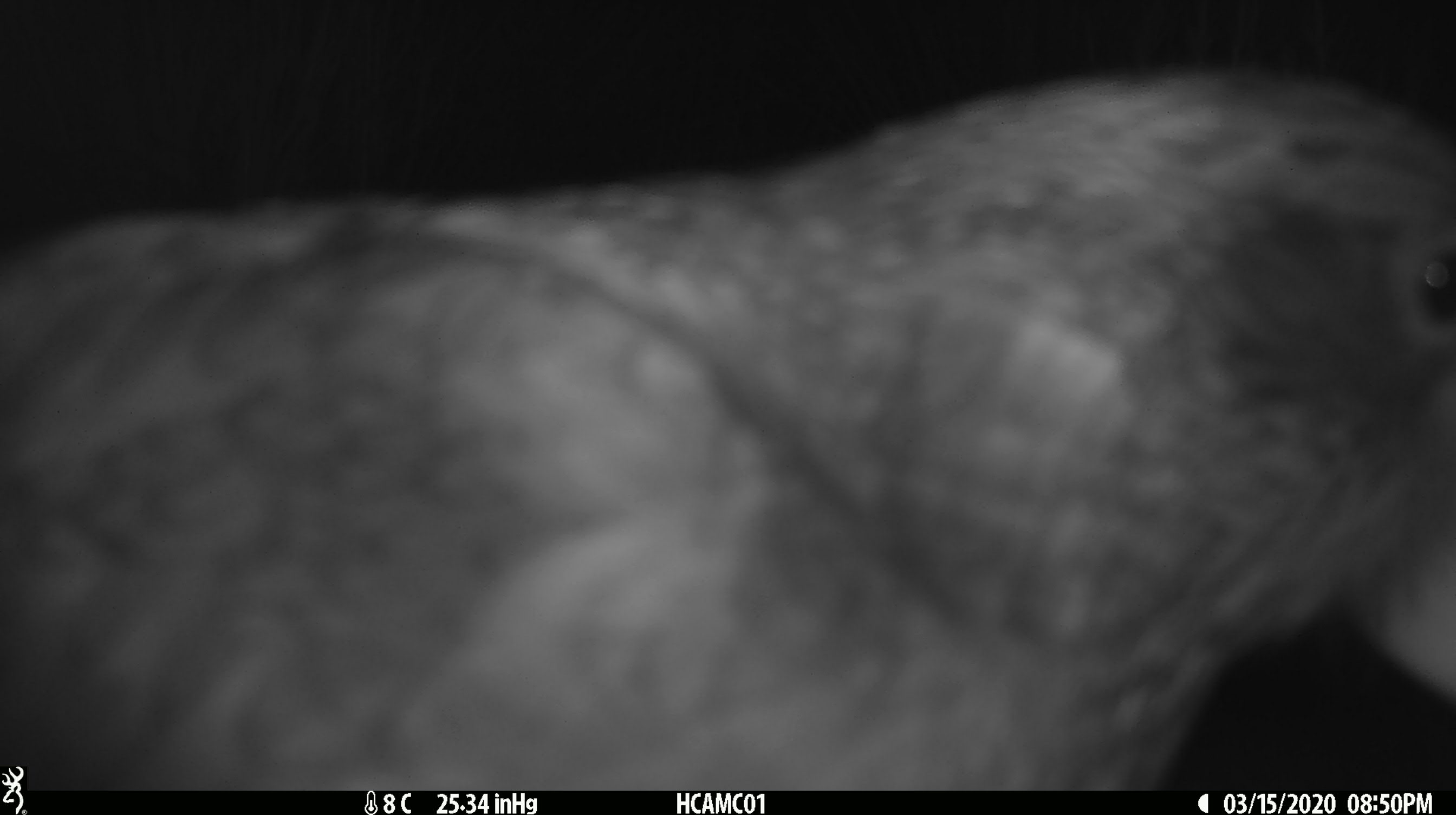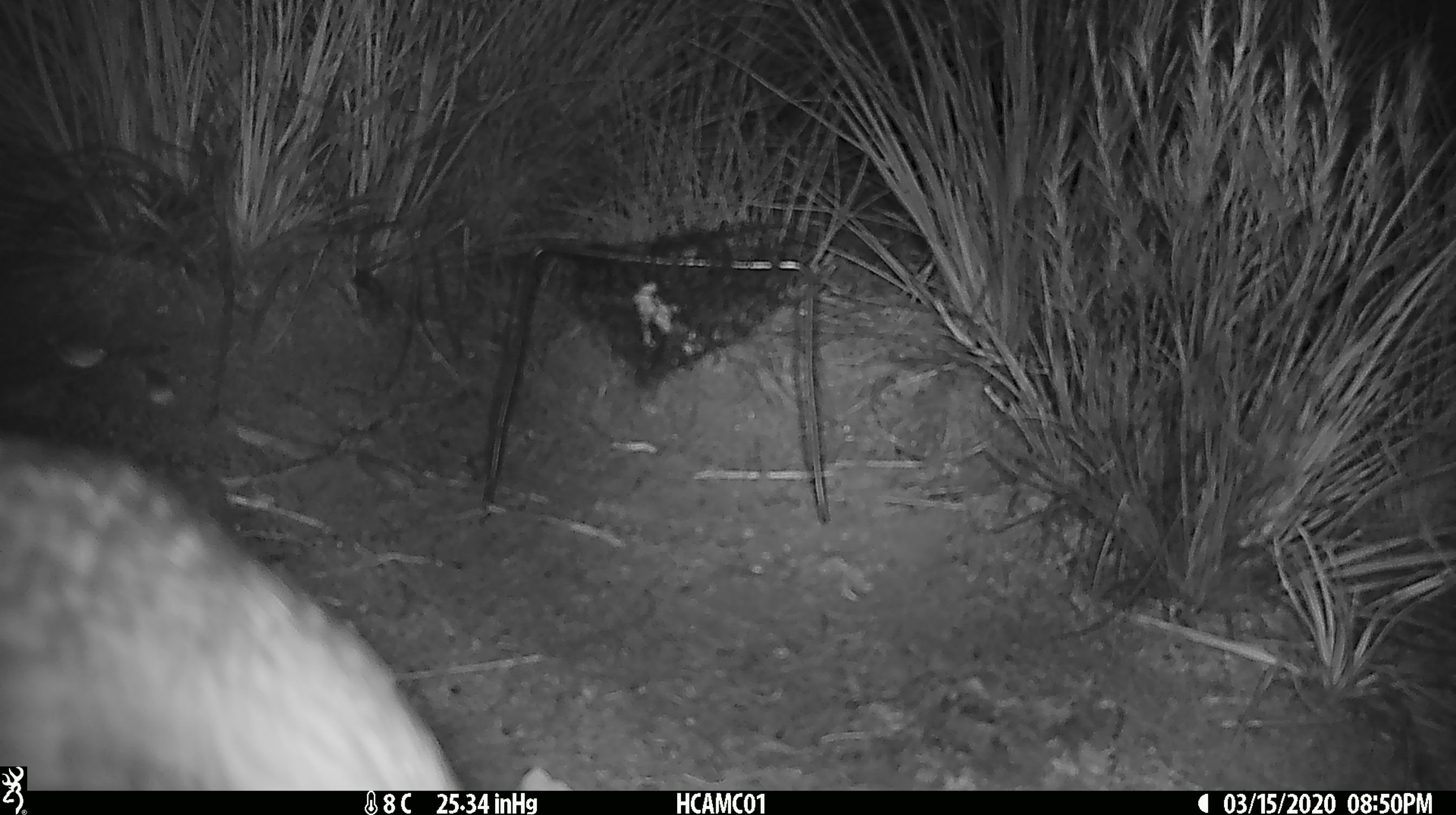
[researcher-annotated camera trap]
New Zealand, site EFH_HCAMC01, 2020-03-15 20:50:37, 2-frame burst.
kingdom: Animalia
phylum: Chordata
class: Aves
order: Psittaciformes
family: Strigopidae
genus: Nestor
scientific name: Nestor notabilis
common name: kea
Kea (Nestor notabilis).